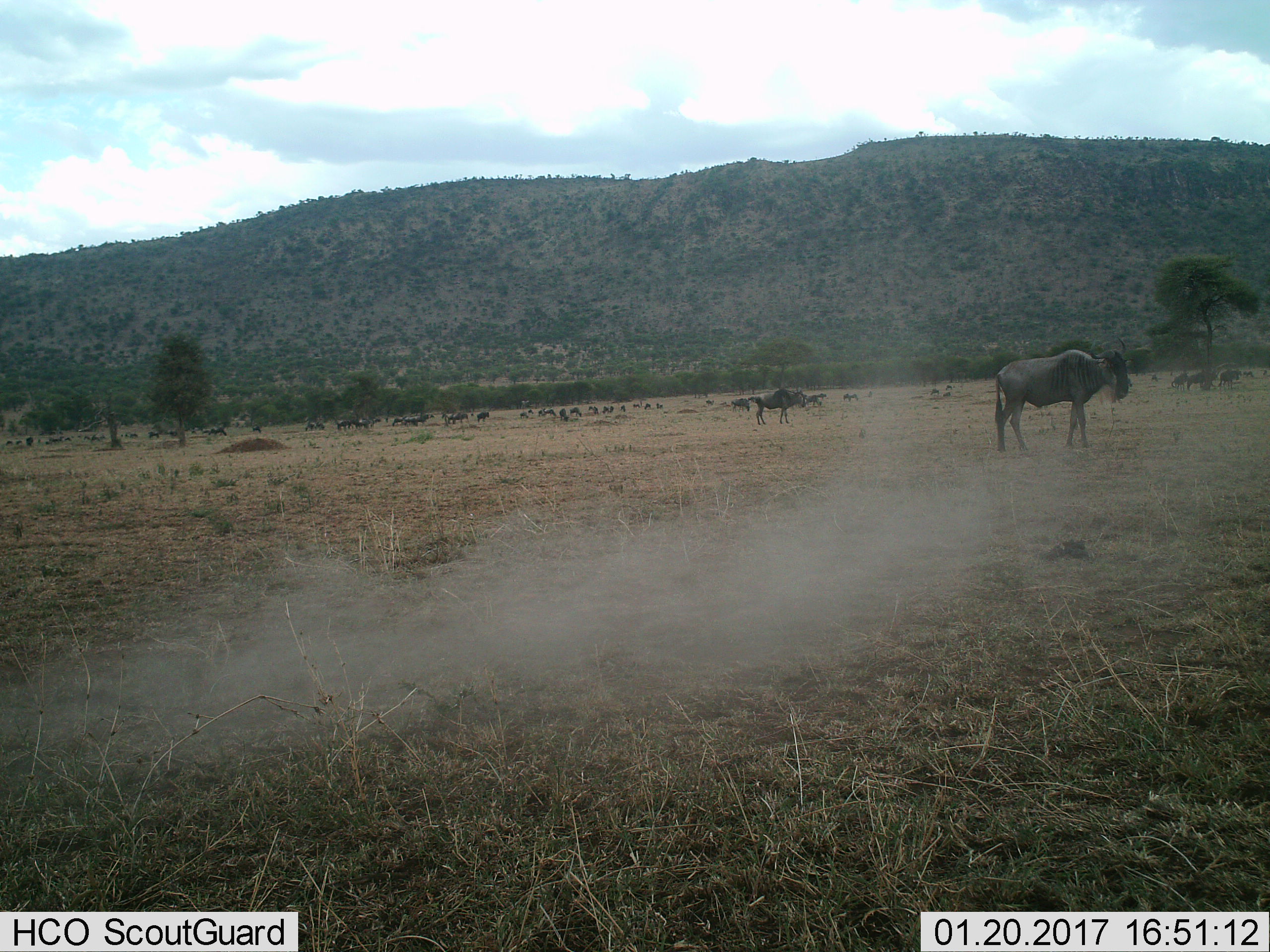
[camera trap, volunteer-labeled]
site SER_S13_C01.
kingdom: Animalia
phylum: Chordata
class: Mammalia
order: Artiodactyla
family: Bovidae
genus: Connochaetes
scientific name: Connochaetes taurinus taurinus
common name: blue wildebeest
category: wildebeestblue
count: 11-50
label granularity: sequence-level